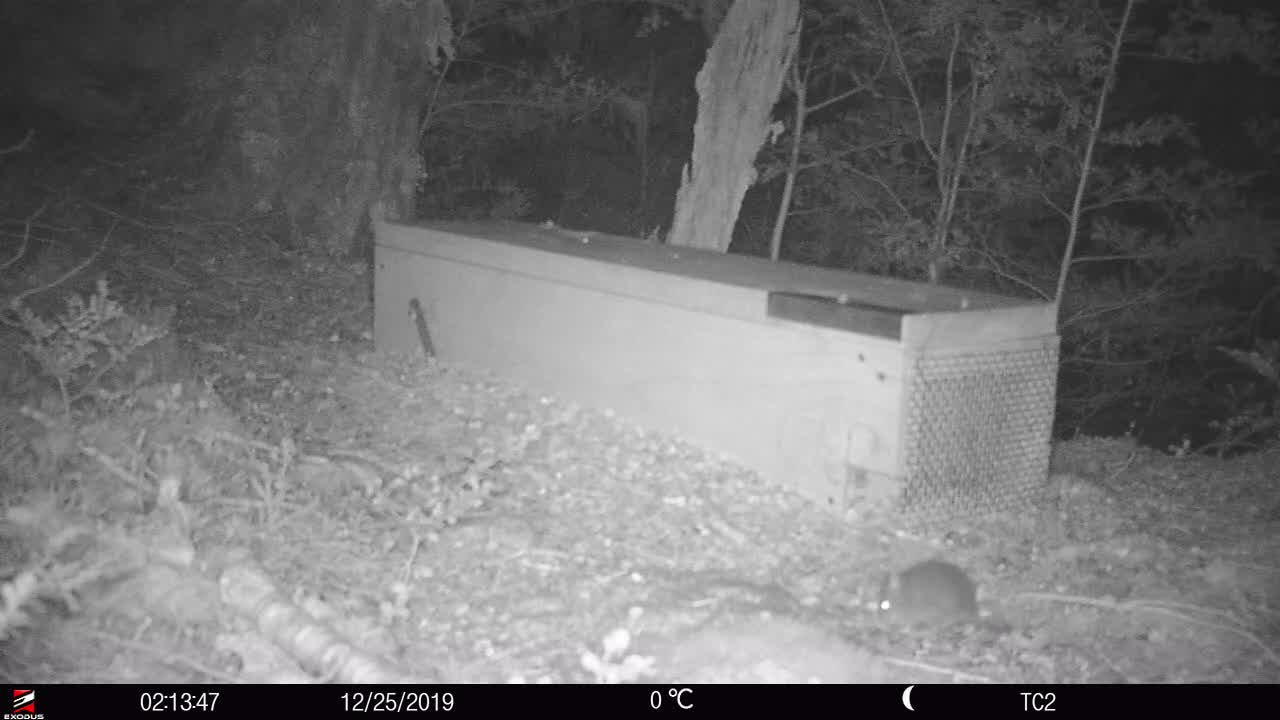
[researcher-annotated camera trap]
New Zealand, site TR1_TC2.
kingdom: Animalia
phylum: Chordata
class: Mammalia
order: Rodentia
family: Muridae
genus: Rattus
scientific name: Rattus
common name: rat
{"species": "rat (Rattus)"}